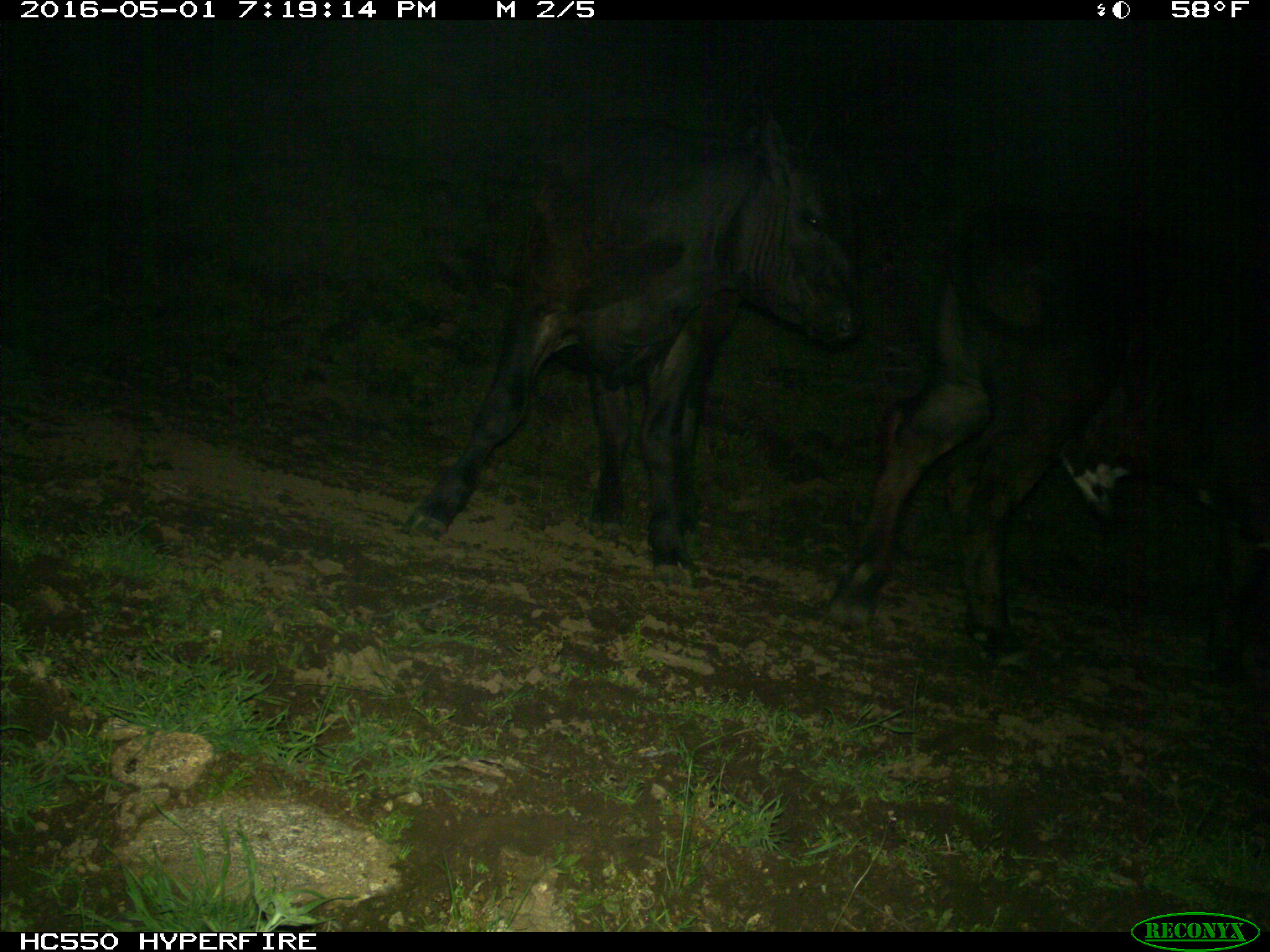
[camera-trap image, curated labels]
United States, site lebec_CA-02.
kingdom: Animalia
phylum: Chordata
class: Mammalia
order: Artiodactyla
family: Bovidae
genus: Bos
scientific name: Bos taurus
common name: domestic cow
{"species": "Bos taurus (domestic cow)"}